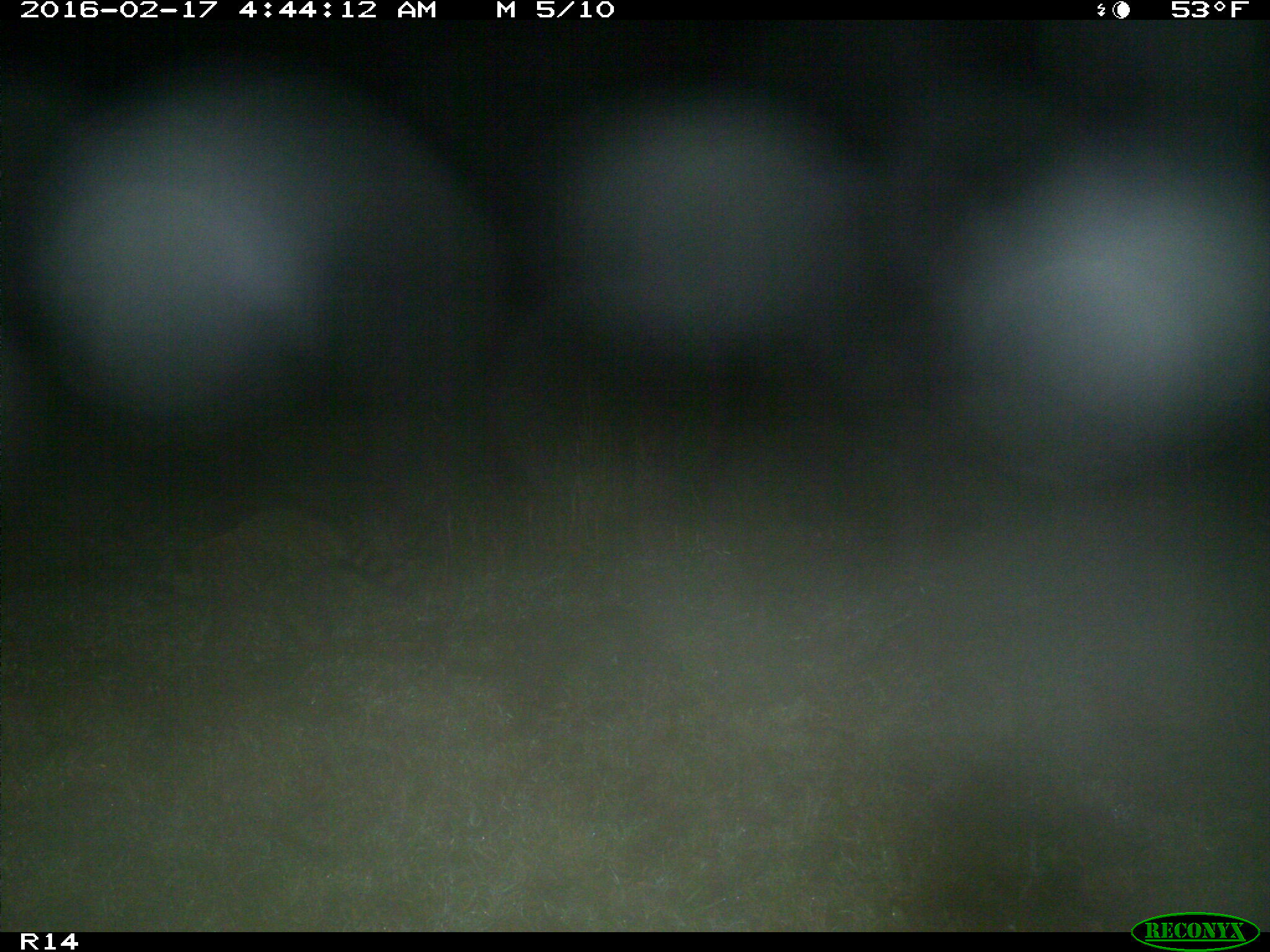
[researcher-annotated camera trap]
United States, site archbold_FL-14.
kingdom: Animalia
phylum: Chordata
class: Mammalia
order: Carnivora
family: Procyonidae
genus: Procyon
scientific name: Procyon lotor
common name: common raccoon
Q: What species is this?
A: Procyon lotor (common raccoon).